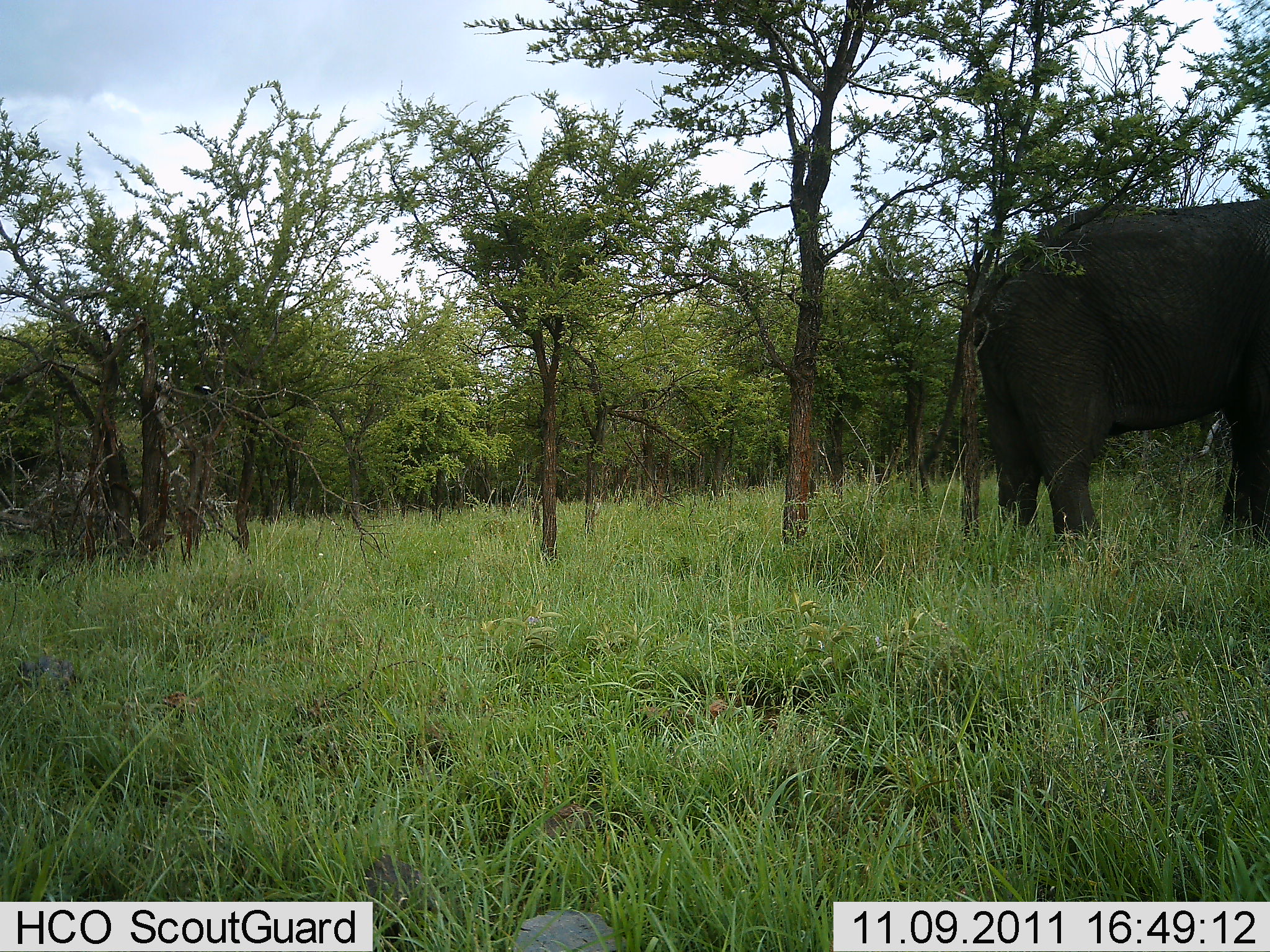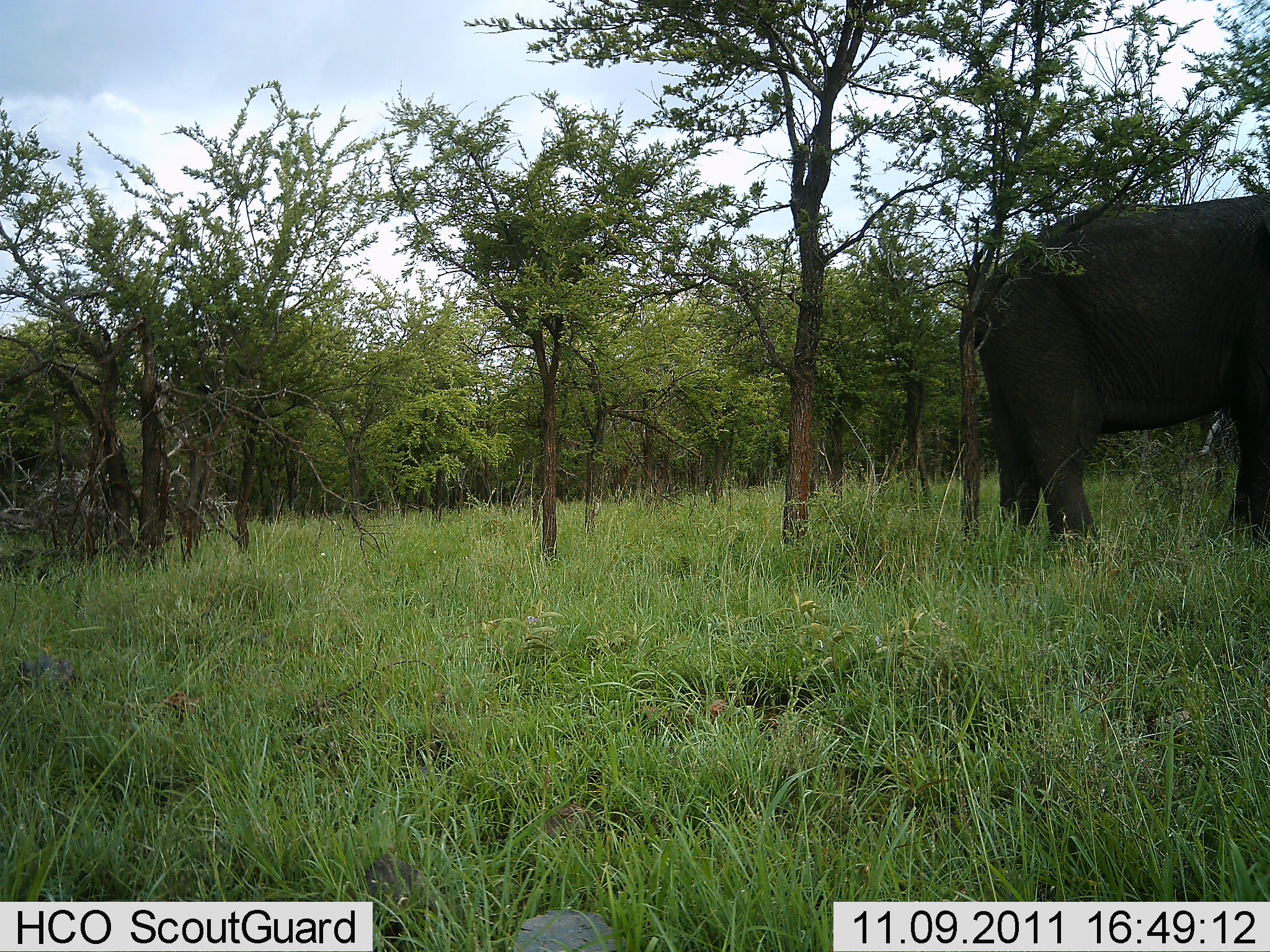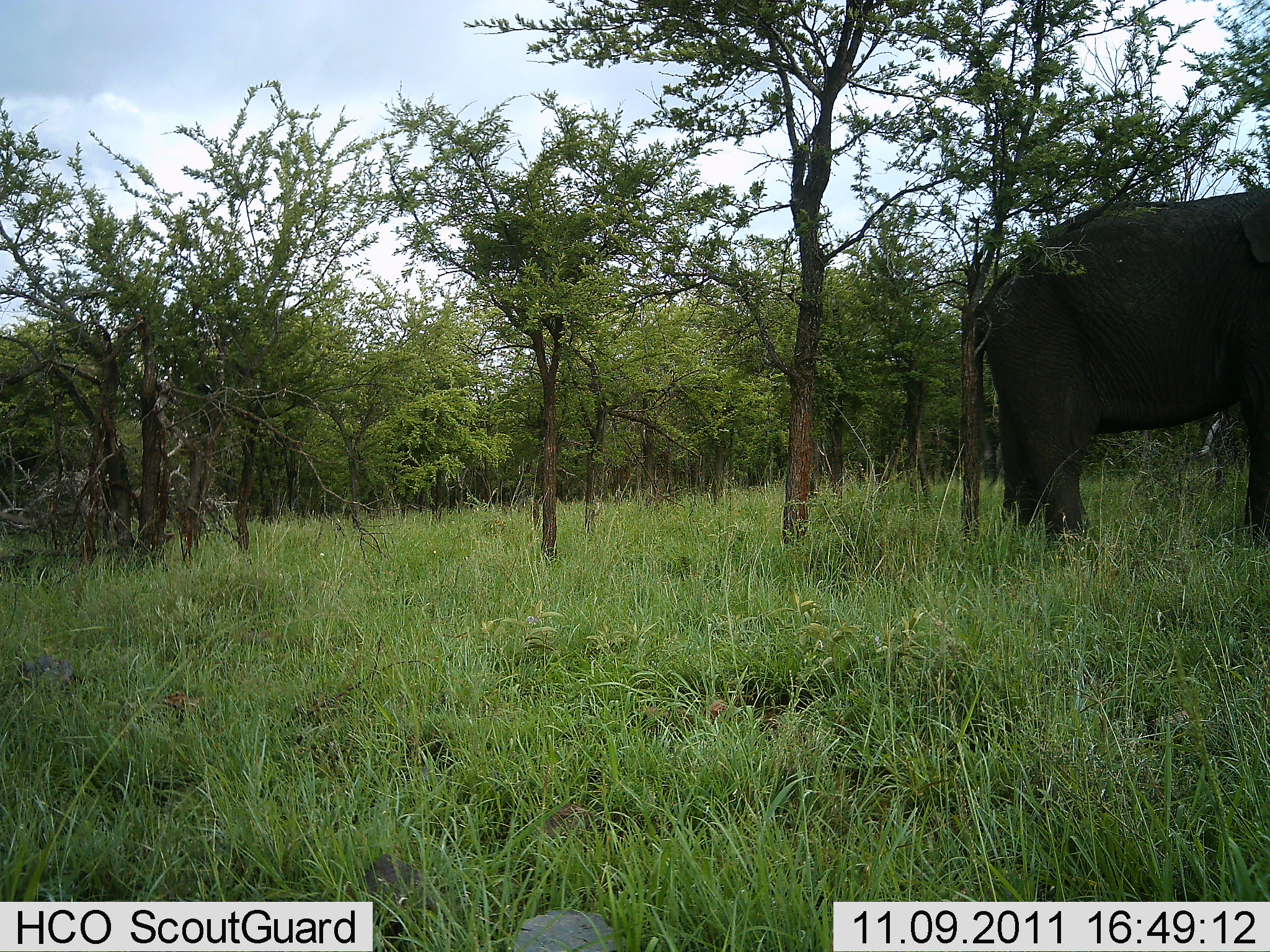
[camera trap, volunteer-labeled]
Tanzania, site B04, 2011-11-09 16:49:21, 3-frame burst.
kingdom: Animalia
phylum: Chordata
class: Mammalia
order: Proboscidea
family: Elephantidae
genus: Loxodonta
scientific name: Loxodonta africana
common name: african bush elephant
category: elephant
Elephant (african bush elephant) (Loxodonta africana), count 1. Behavior (volunteer vote fractions): standing 80%, resting 0%, moving 10%, interacting 0%. Young present (vote fraction): 0%. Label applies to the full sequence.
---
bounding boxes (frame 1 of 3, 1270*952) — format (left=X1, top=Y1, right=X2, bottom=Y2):
animal: (left=965, top=198, right=1270, bottom=553)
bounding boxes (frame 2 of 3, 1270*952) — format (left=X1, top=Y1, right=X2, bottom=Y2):
animal: (left=974, top=188, right=1270, bottom=542)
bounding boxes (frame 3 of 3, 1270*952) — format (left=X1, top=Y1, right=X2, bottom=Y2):
animal: (left=973, top=188, right=1269, bottom=507)